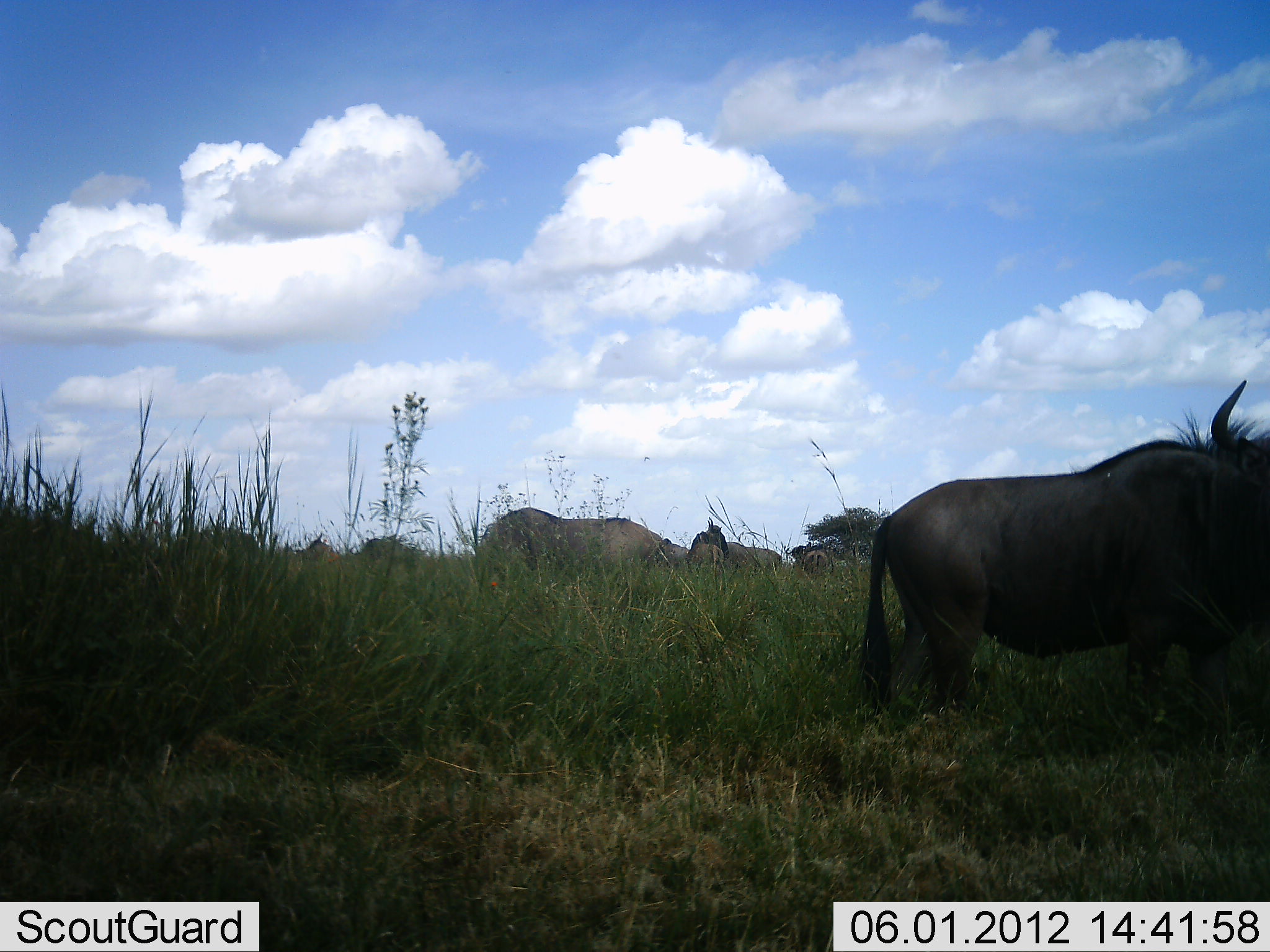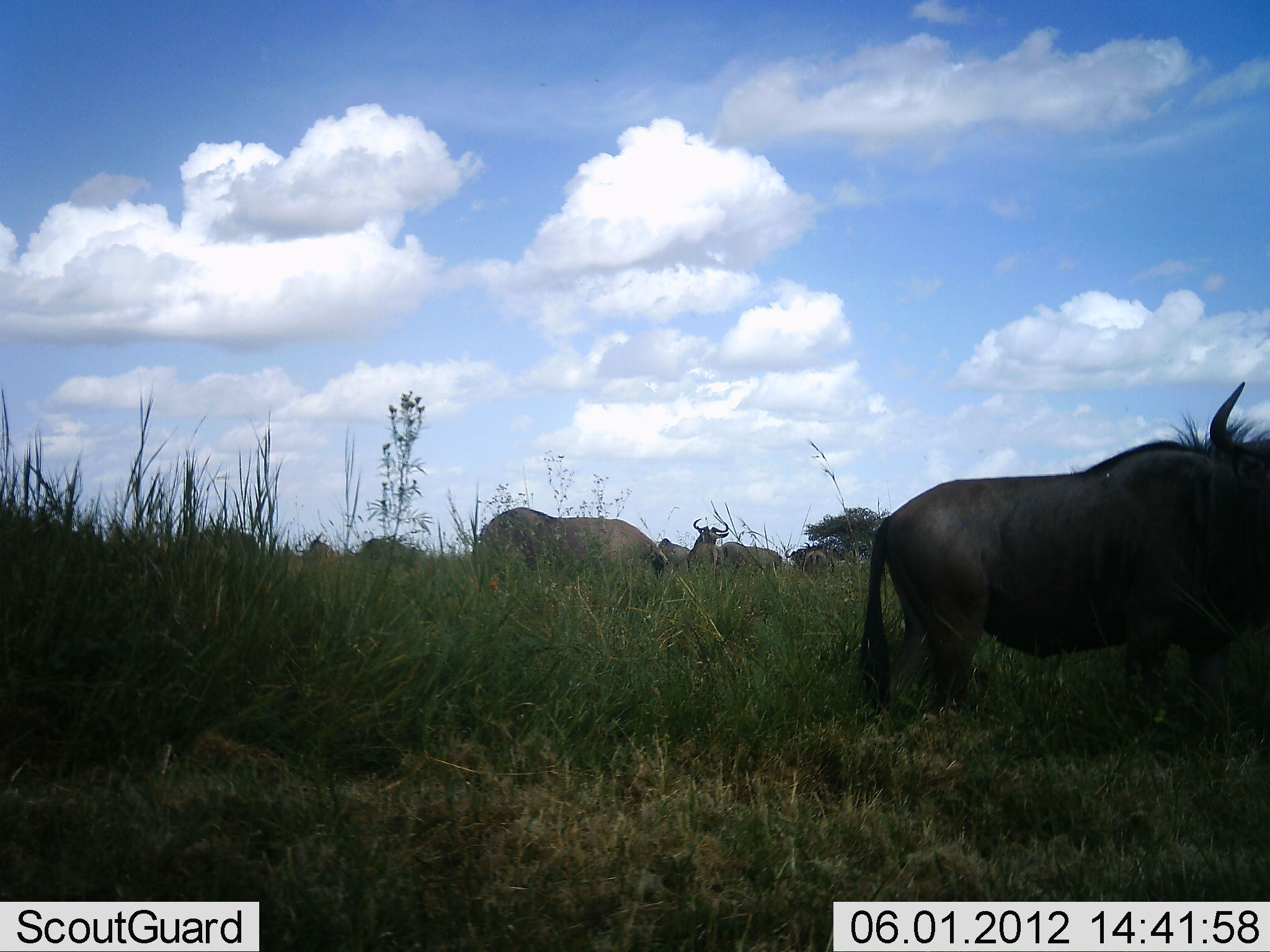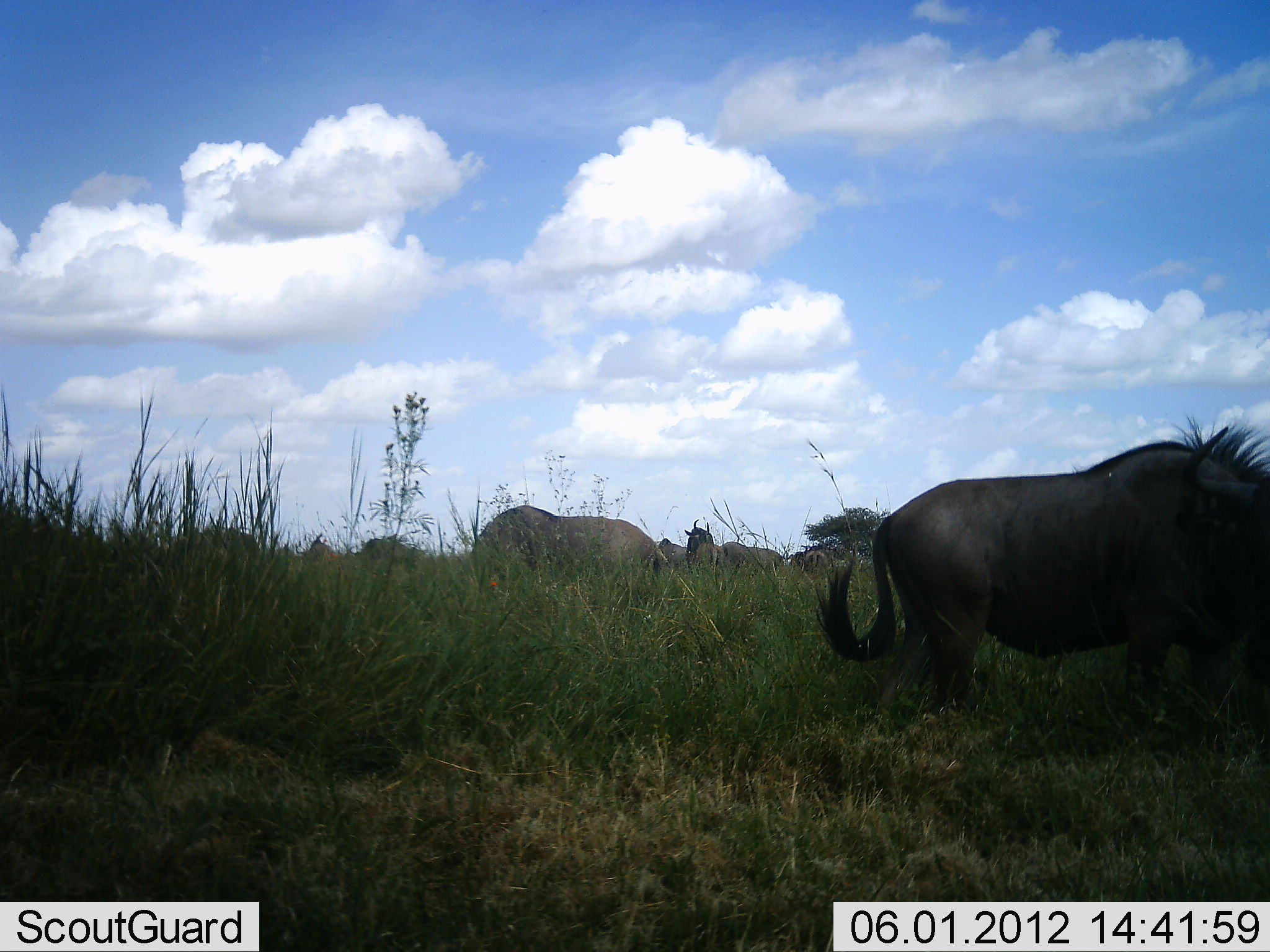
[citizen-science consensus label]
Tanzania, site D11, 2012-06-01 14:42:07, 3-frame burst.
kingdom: Animalia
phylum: Chordata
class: Mammalia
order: Artiodactyla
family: Bovidae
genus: Connochaetes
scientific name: Connochaetes taurinus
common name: blue wildebeest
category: wildebeest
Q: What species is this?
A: Wildebeest (blue wildebeest) (Connochaetes taurinus).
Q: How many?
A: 7.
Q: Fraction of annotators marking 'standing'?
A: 82%.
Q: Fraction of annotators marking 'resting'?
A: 0%.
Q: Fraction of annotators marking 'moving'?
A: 0%.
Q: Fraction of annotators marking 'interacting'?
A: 0%.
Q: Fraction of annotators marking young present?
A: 0%.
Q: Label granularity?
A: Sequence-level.